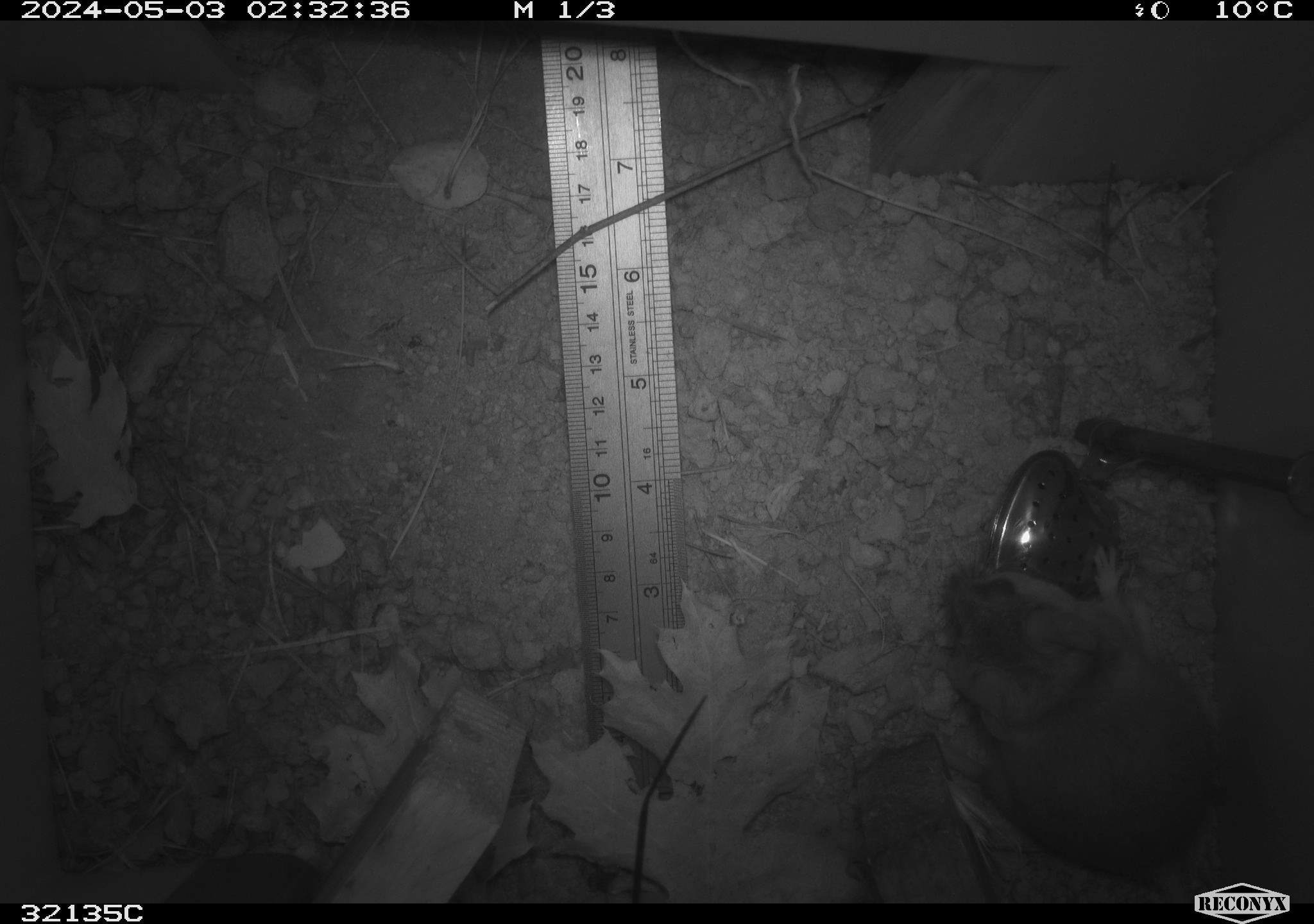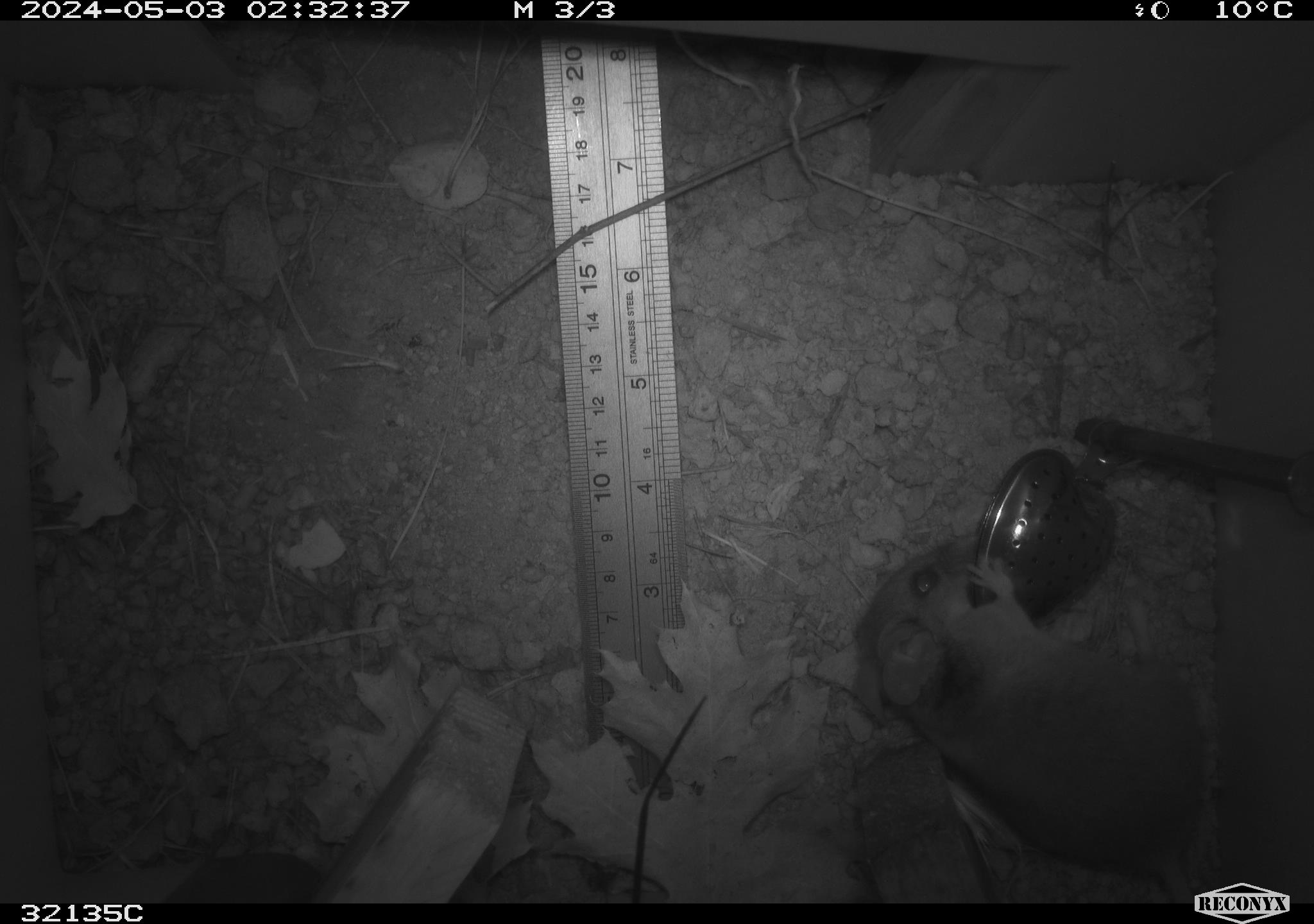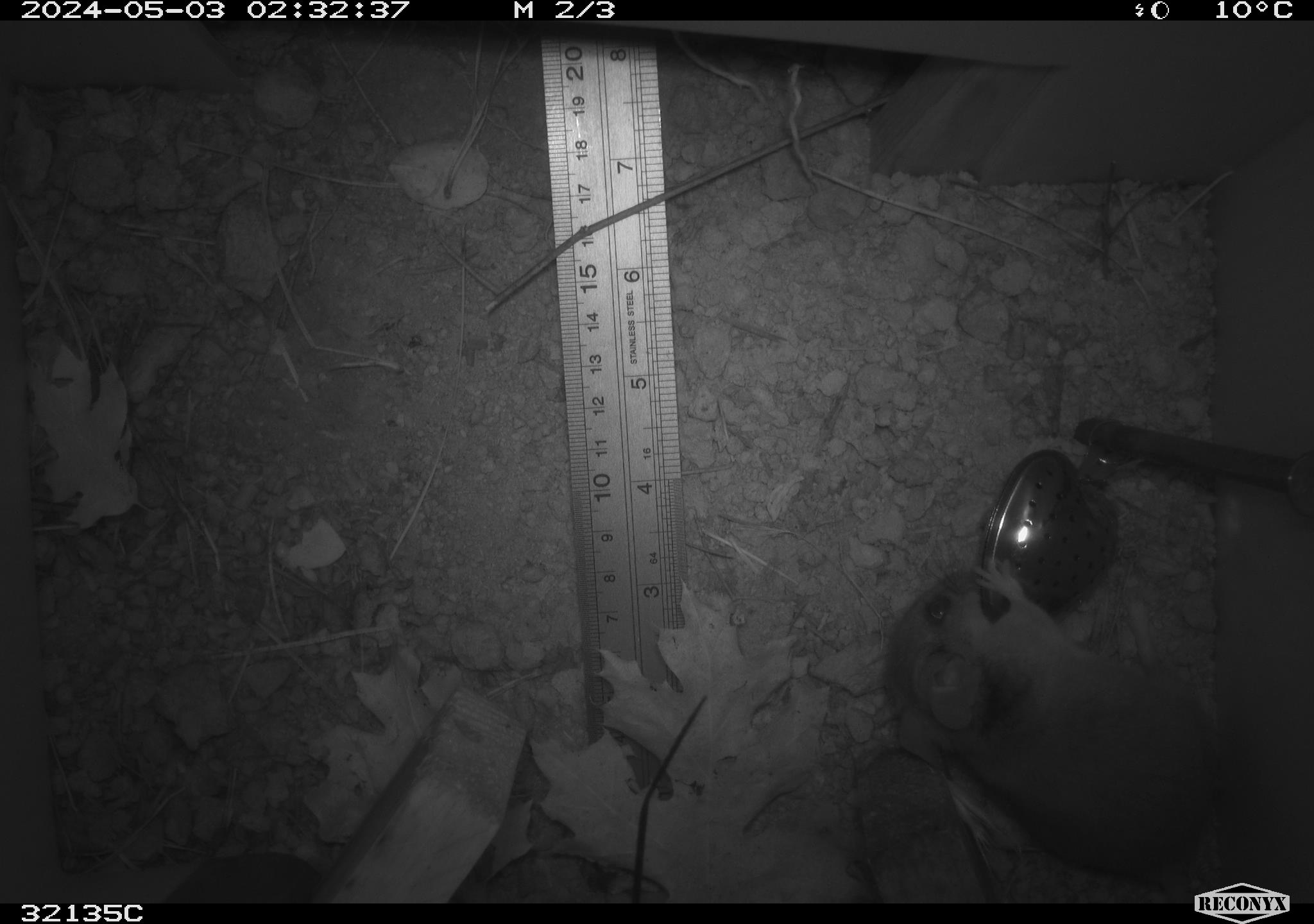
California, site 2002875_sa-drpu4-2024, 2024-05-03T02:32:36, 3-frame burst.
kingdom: Animalia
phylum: Chordata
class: Mammalia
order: Rodentia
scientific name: Rodentia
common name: rodent